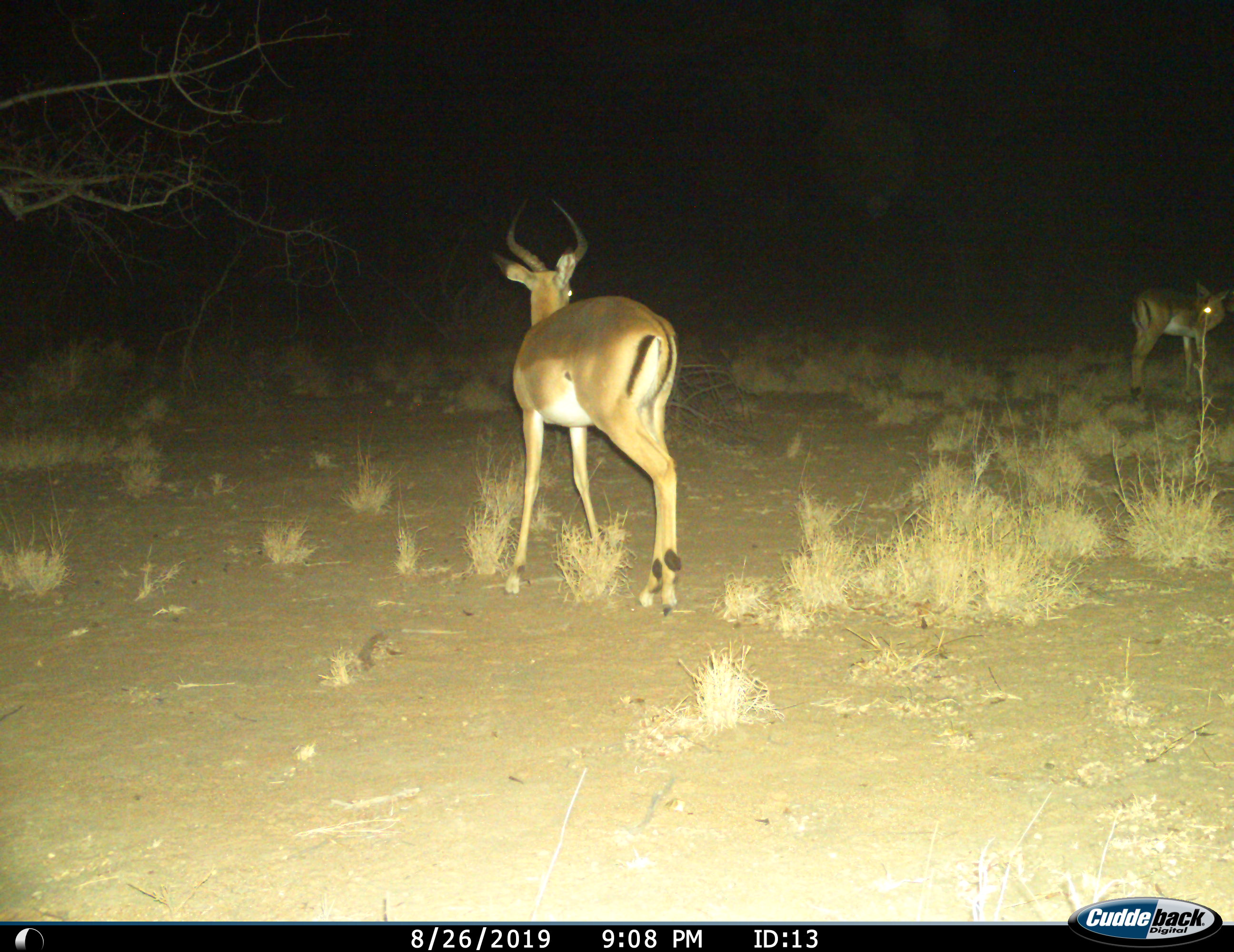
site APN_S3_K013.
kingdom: Animalia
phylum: Chordata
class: Mammalia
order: Artiodactyla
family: Bovidae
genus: Aepyceros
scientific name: Aepyceros melampus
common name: impala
Impala (Aepyceros melampus), count 2. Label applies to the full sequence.